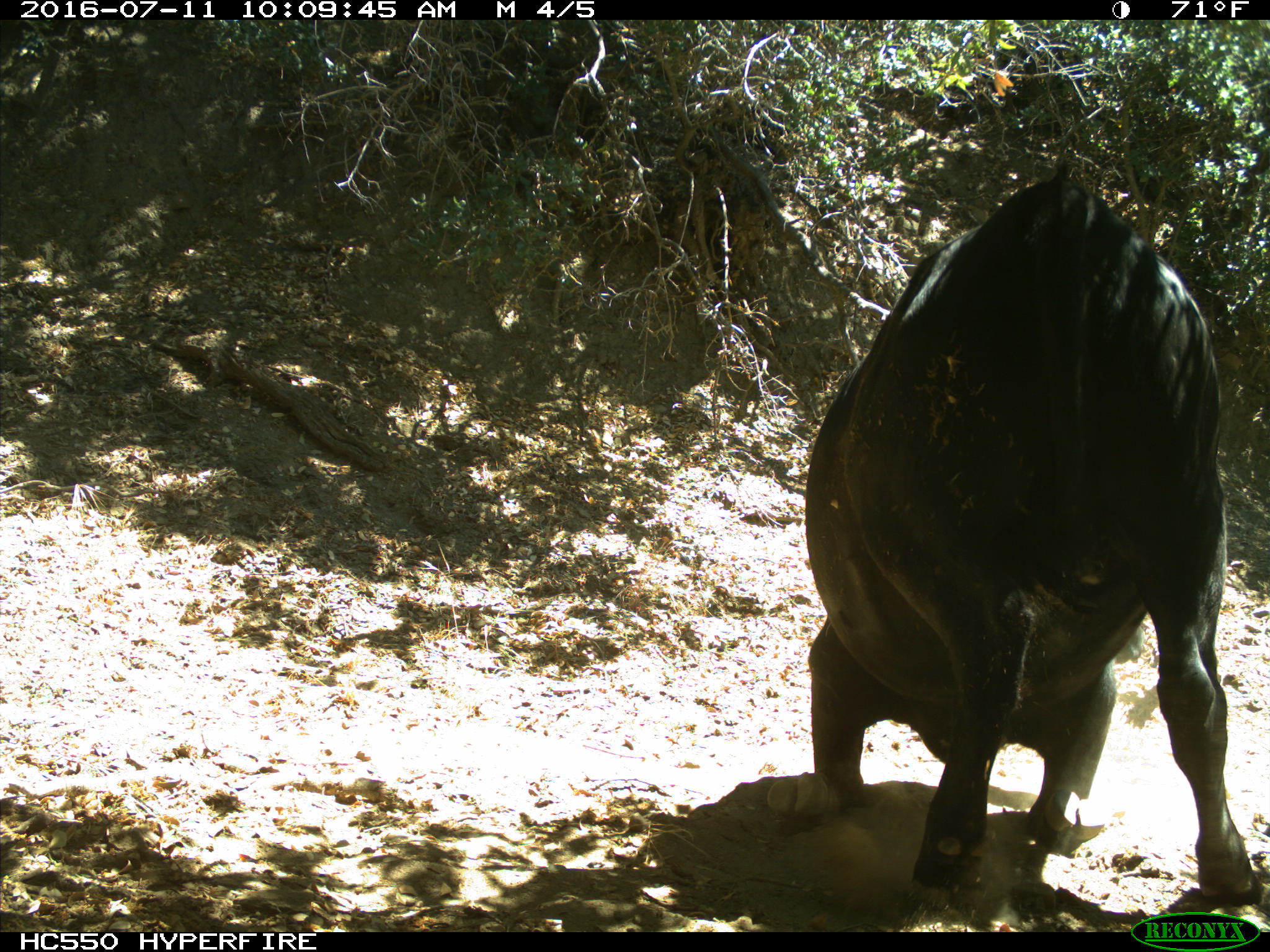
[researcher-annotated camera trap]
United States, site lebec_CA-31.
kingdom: Animalia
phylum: Chordata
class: Mammalia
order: Artiodactyla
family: Bovidae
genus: Bos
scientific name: Bos taurus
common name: domestic cow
Bos taurus (domestic cow).